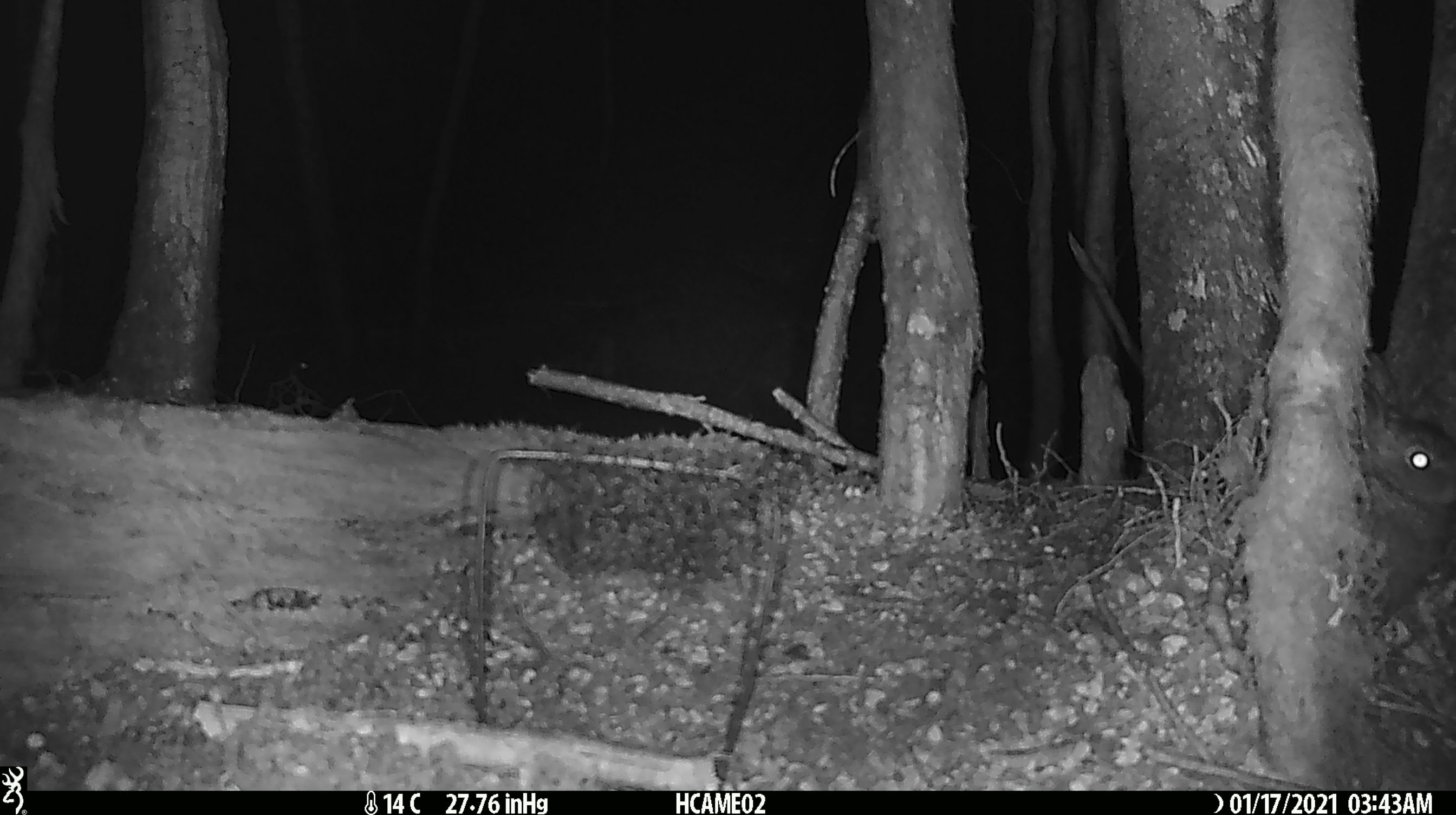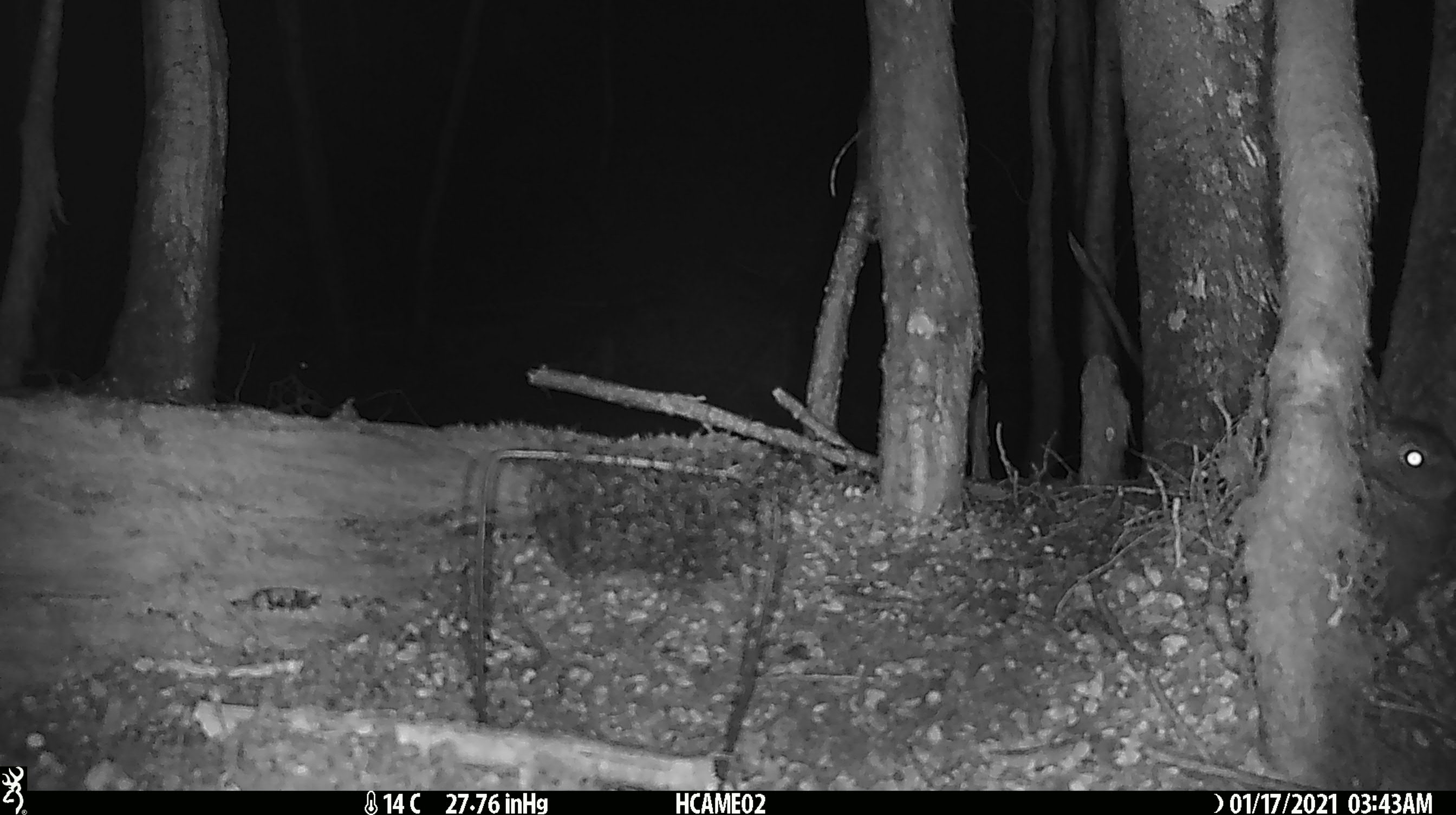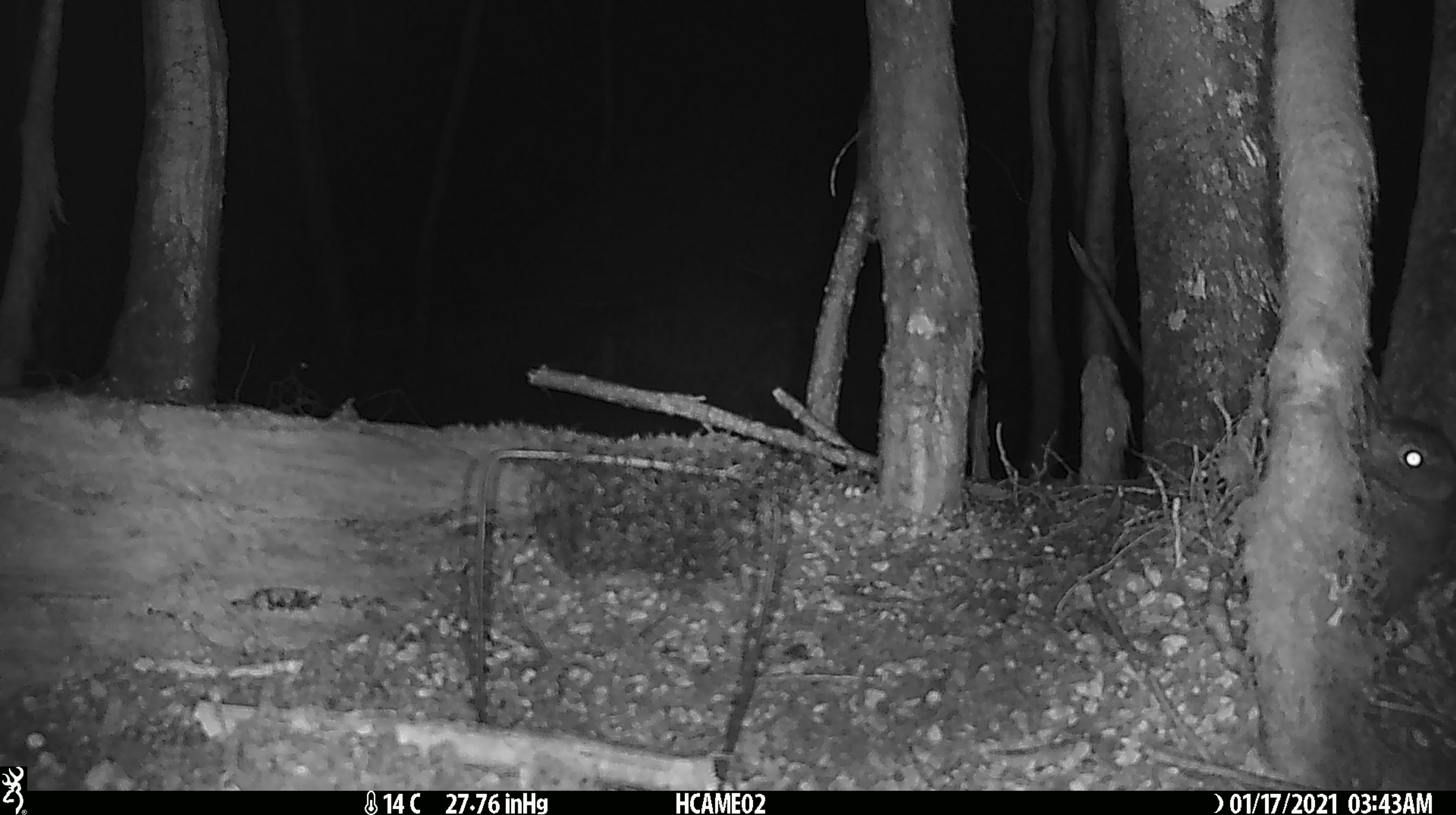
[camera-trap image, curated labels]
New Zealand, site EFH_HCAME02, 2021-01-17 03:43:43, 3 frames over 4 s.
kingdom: Animalia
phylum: Chordata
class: Mammalia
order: Lagomorpha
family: Leporidae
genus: Oryctolagus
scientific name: Oryctolagus cuniculus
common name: european rabbit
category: rabbit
Rabbit (european rabbit) (Oryctolagus cuniculus).